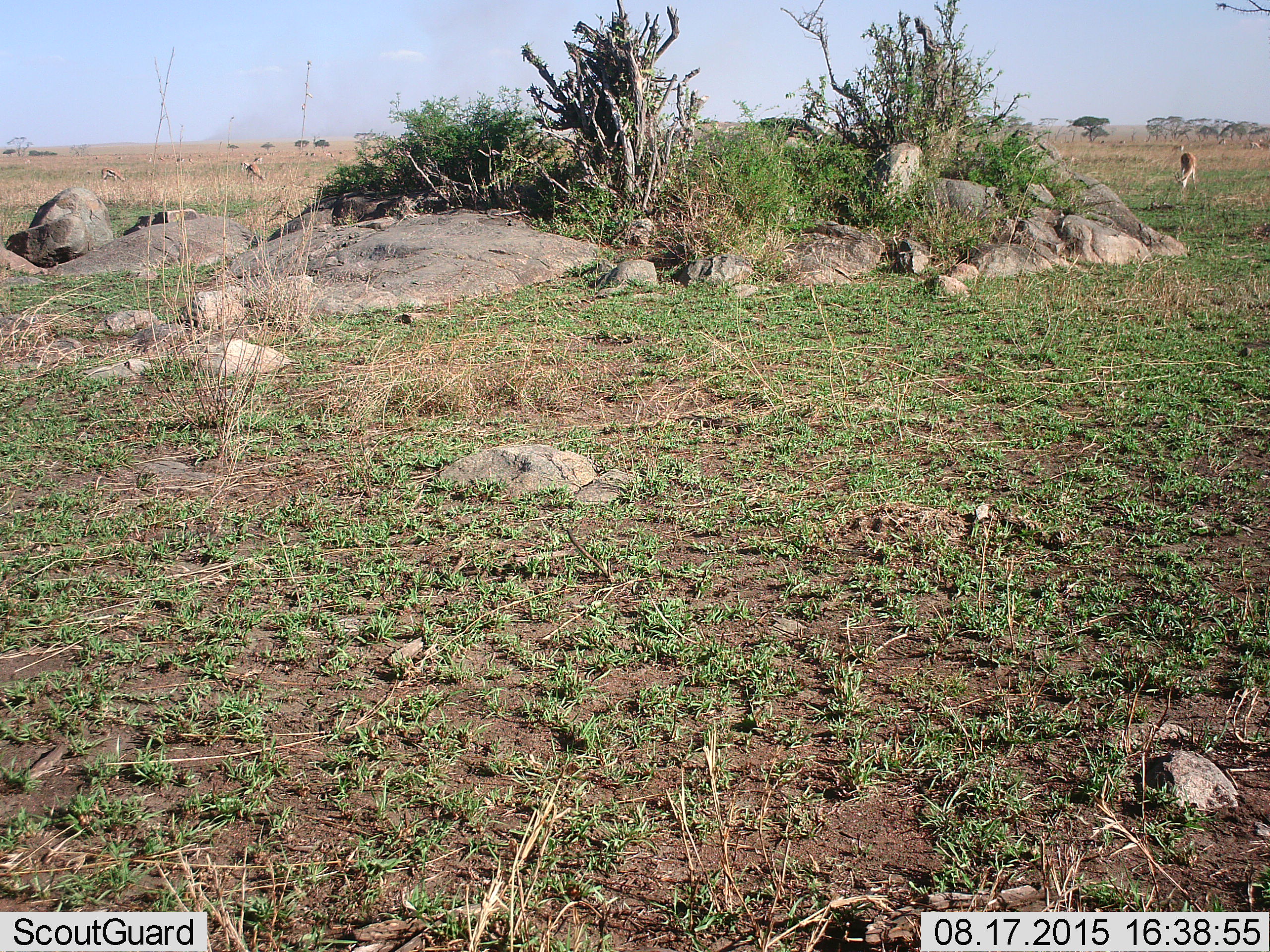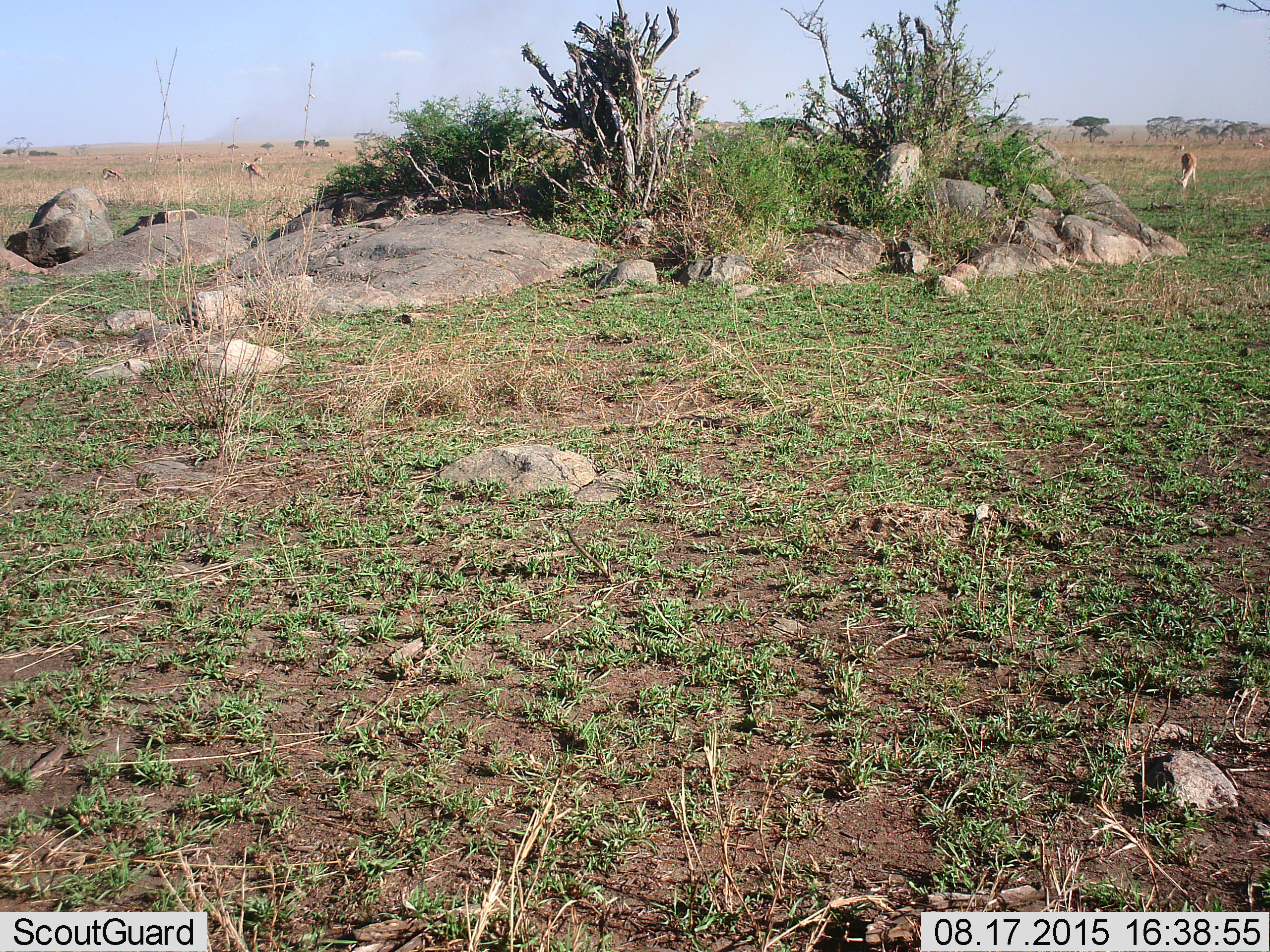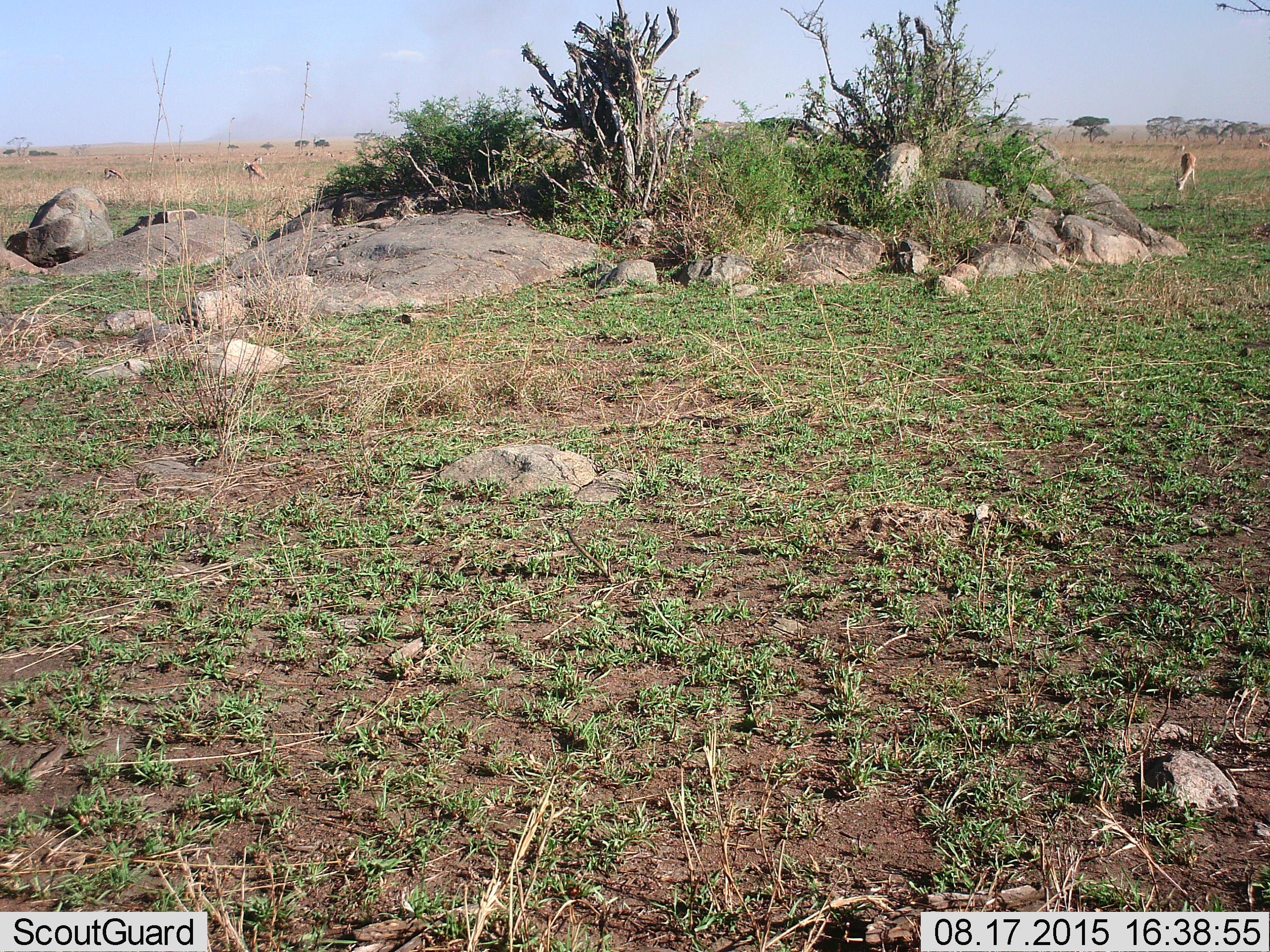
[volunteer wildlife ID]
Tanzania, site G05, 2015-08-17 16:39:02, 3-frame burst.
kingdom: Animalia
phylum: Chordata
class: Mammalia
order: Artiodactyla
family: Bovidae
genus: Eudorcas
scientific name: Eudorcas thomsonii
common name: thomson's gazelle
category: gazellethomsons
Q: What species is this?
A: Gazellethomsons (thomson's gazelle) (Eudorcas thomsonii).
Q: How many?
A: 11-50.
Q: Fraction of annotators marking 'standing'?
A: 50%.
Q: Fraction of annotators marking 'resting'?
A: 0%.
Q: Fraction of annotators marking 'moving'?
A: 40%.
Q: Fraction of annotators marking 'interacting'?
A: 0%.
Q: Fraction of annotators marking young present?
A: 0%.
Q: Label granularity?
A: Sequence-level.